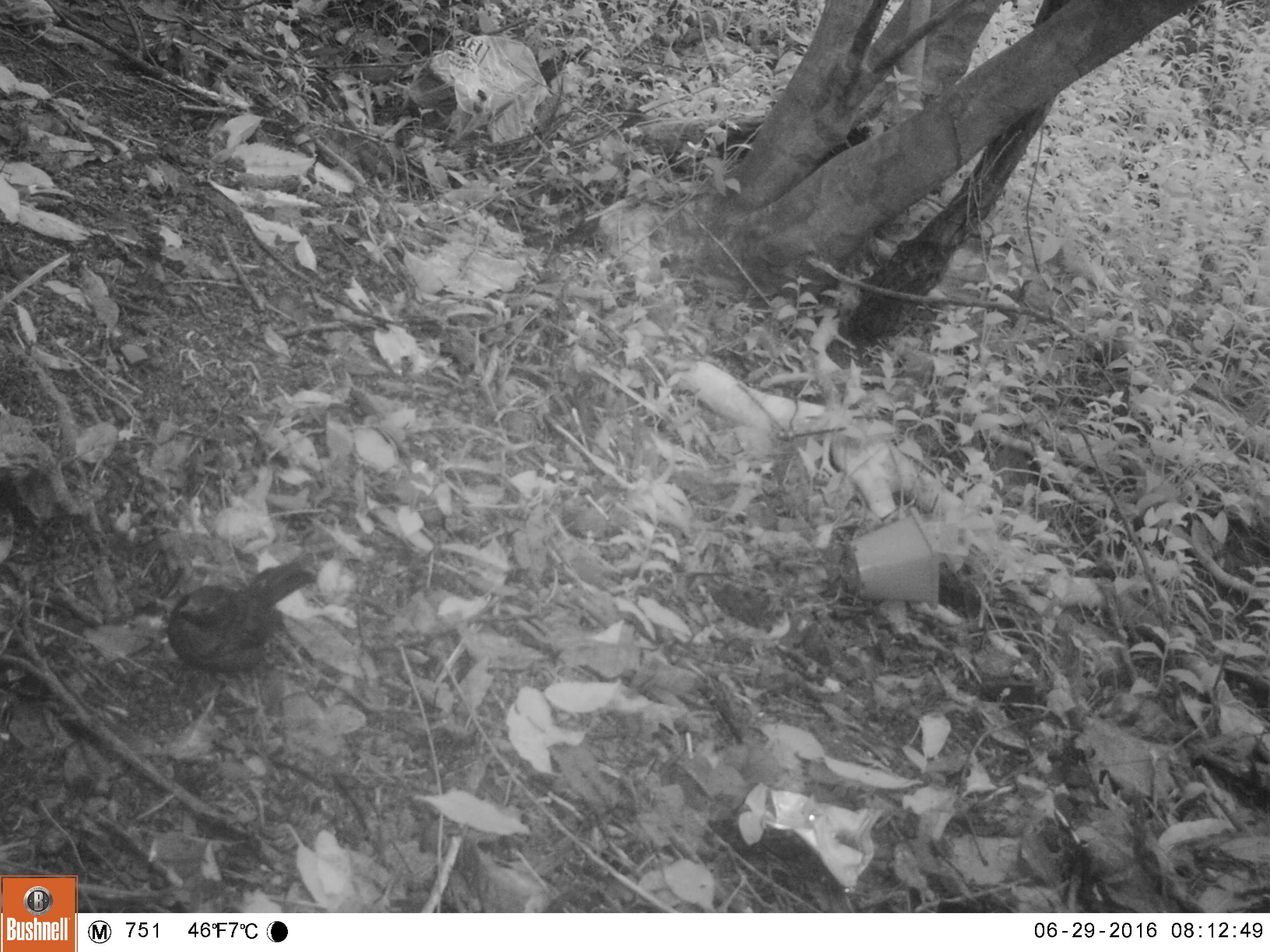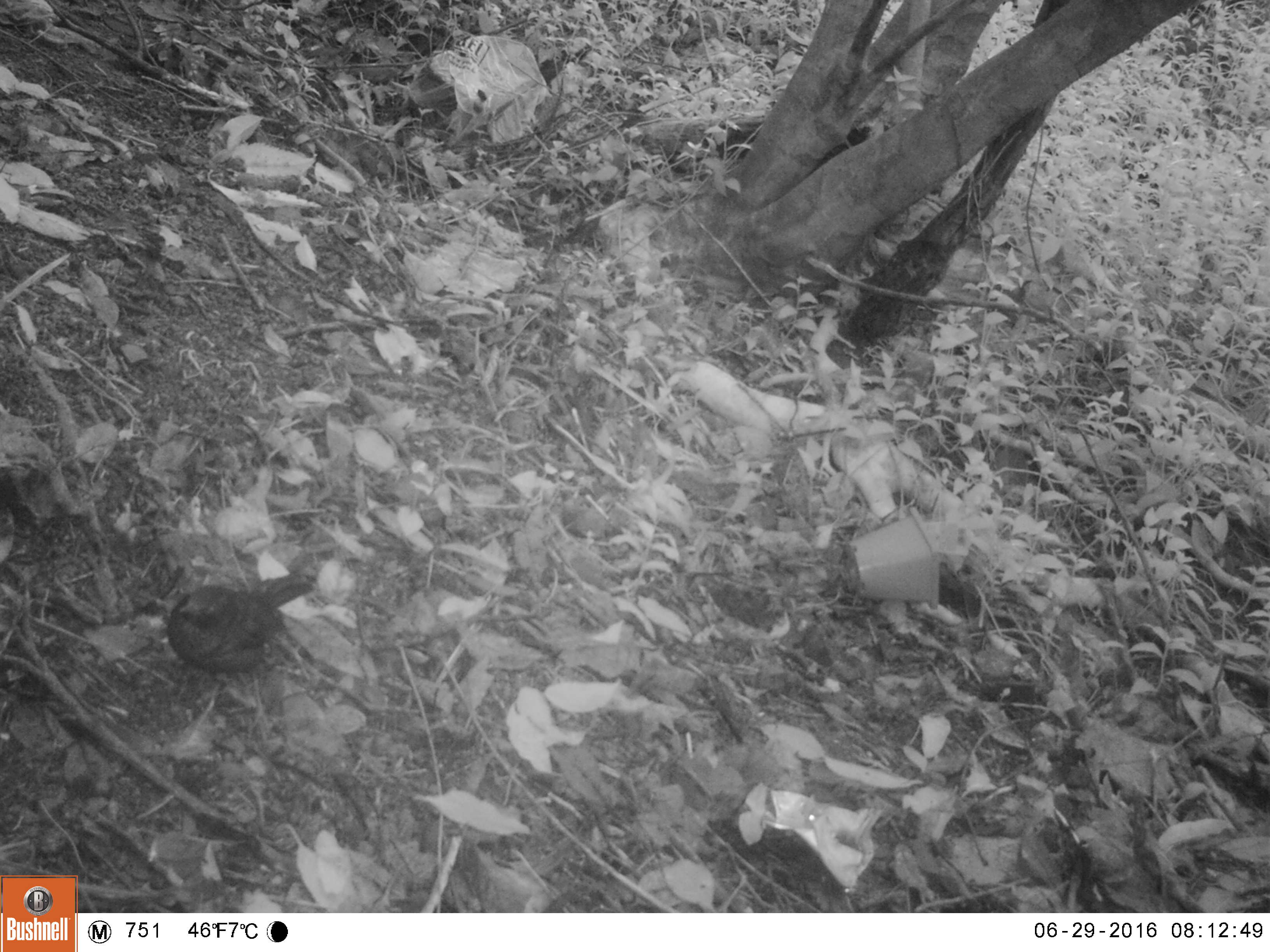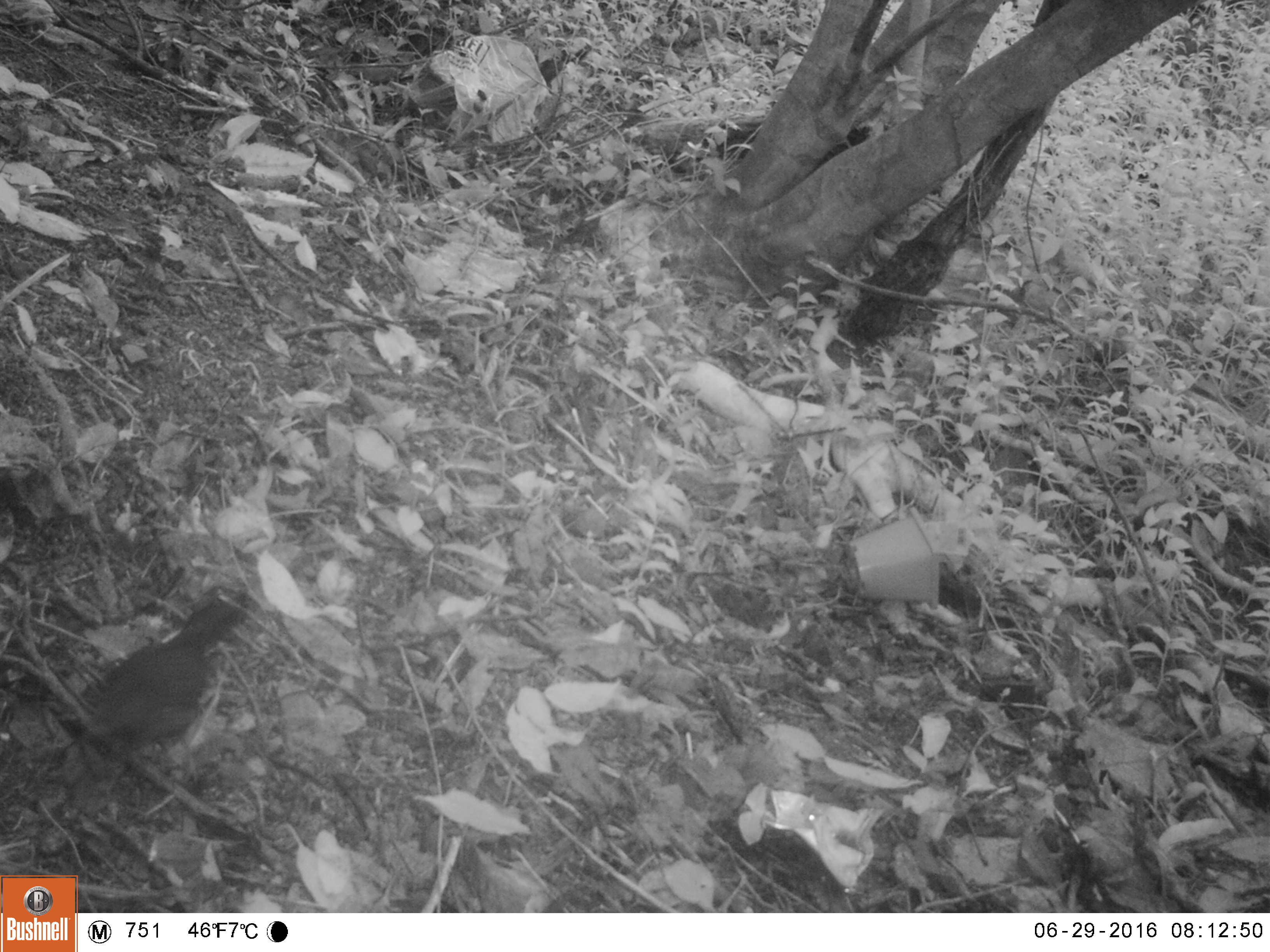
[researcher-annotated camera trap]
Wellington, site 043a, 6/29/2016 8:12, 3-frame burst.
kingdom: Animalia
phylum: Chordata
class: Aves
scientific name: Aves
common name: bird